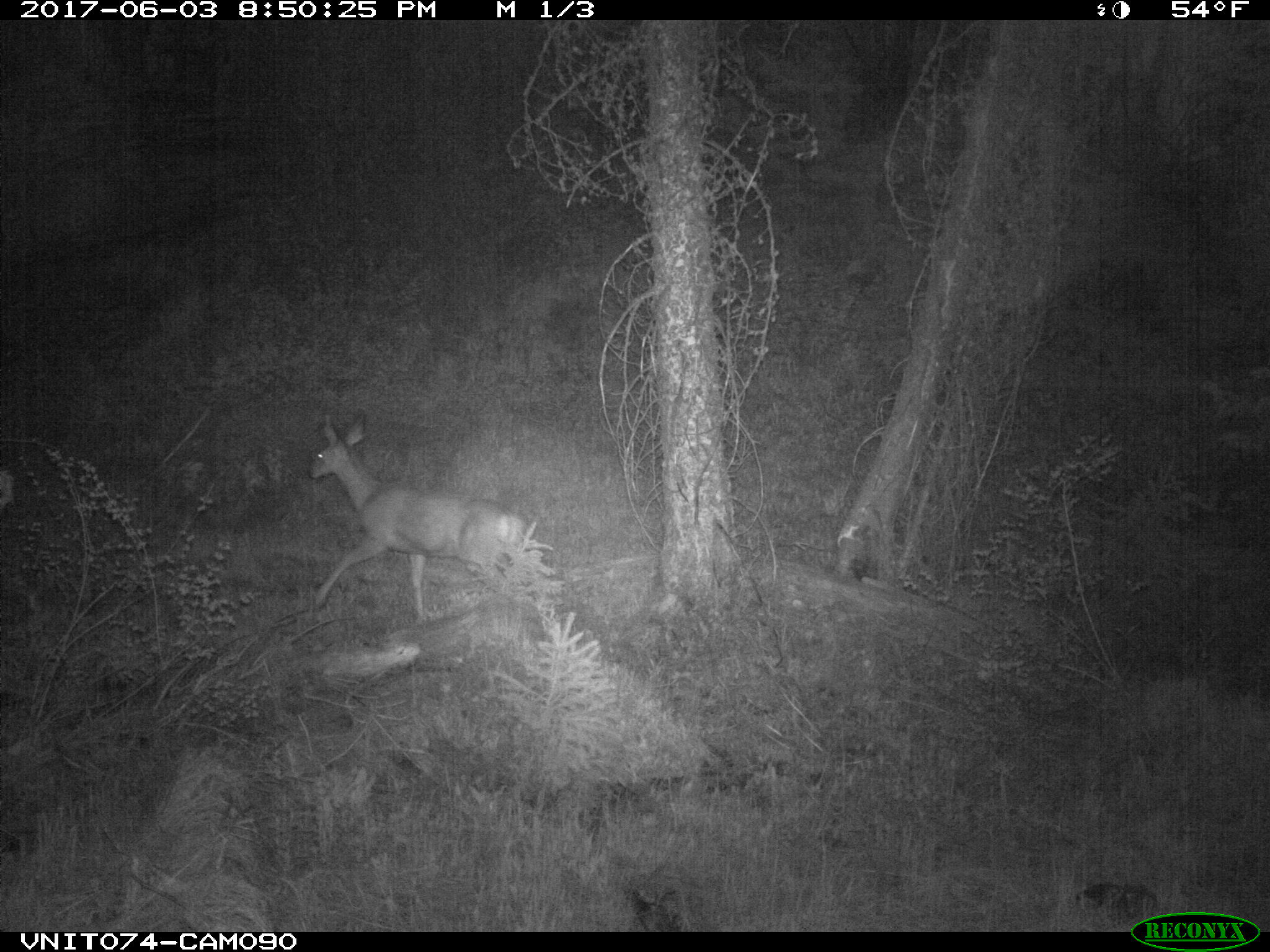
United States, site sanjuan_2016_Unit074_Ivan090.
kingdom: Animalia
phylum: Chordata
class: Mammalia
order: Artiodactyla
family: Cervidae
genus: Odocoileus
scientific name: Odocoileus hemionus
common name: mule deer